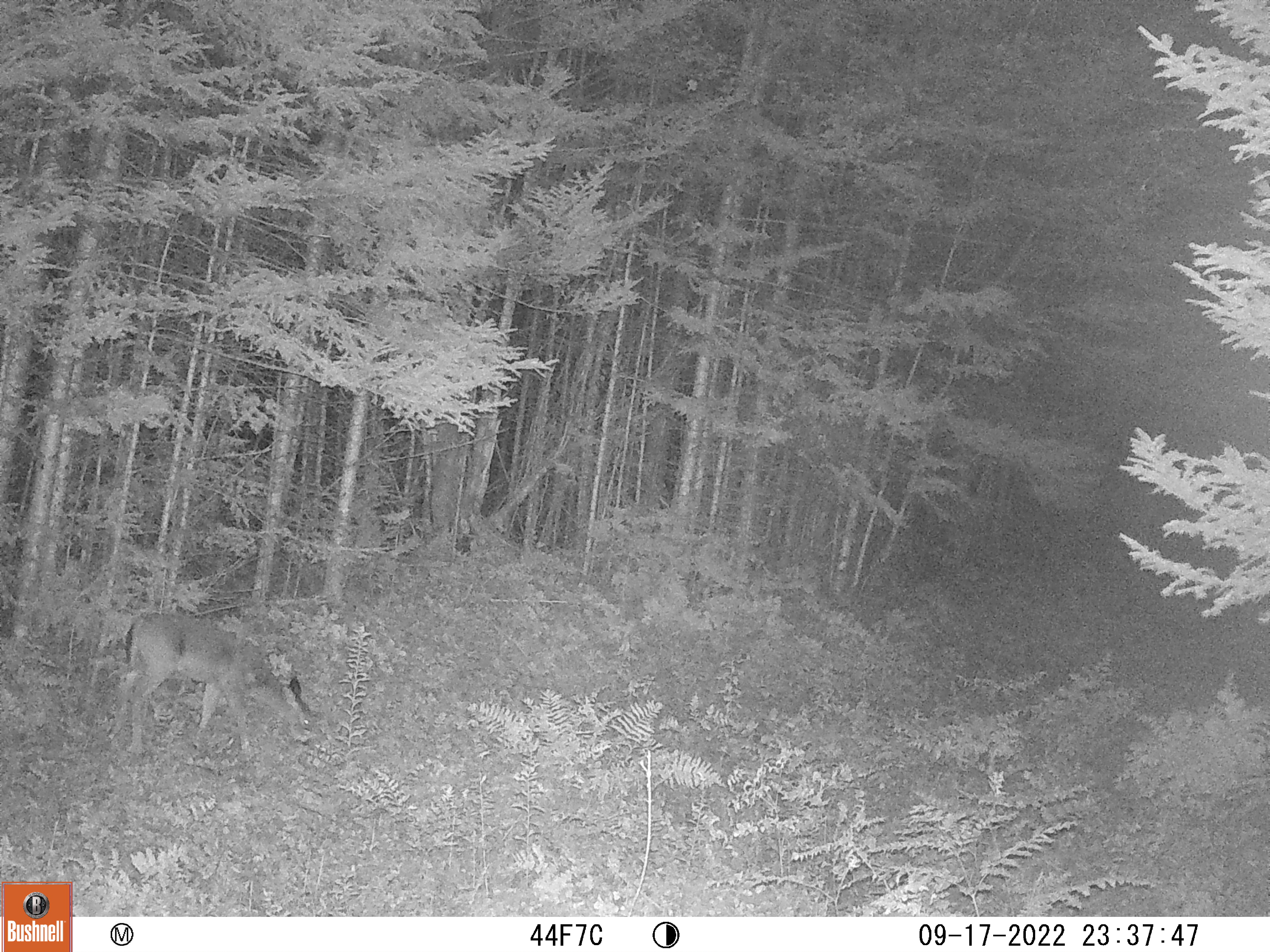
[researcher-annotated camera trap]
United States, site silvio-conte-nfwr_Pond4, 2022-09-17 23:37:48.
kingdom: Animalia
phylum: Chordata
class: Mammalia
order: Artiodactyla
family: Cervidae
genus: Odocoileus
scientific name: Odocoileus virginianus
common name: white-tailed deer